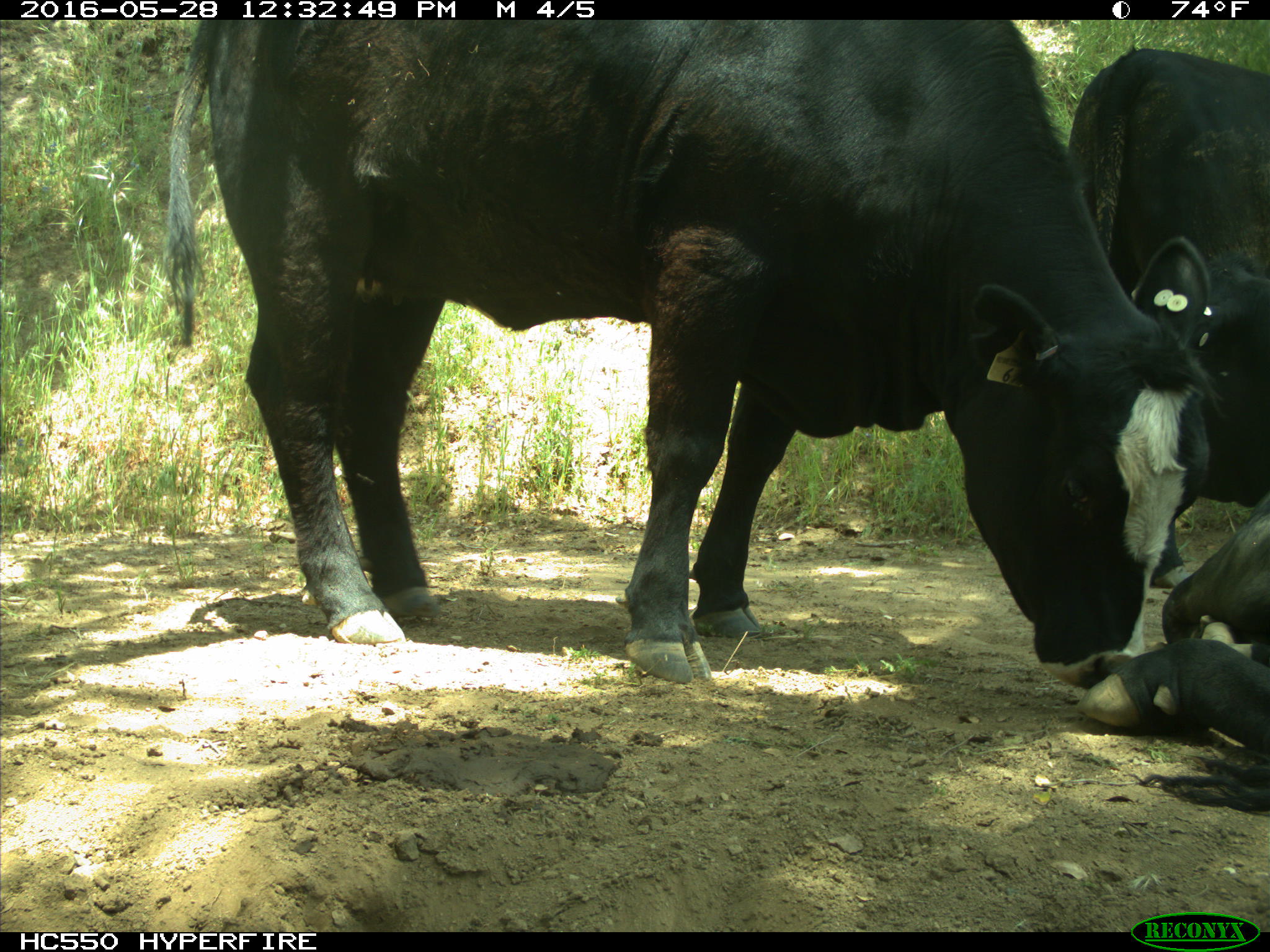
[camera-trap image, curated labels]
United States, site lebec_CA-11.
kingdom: Animalia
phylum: Chordata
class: Mammalia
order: Artiodactyla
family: Bovidae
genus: Bos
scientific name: Bos taurus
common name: domestic cow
Bos taurus (domestic cow).